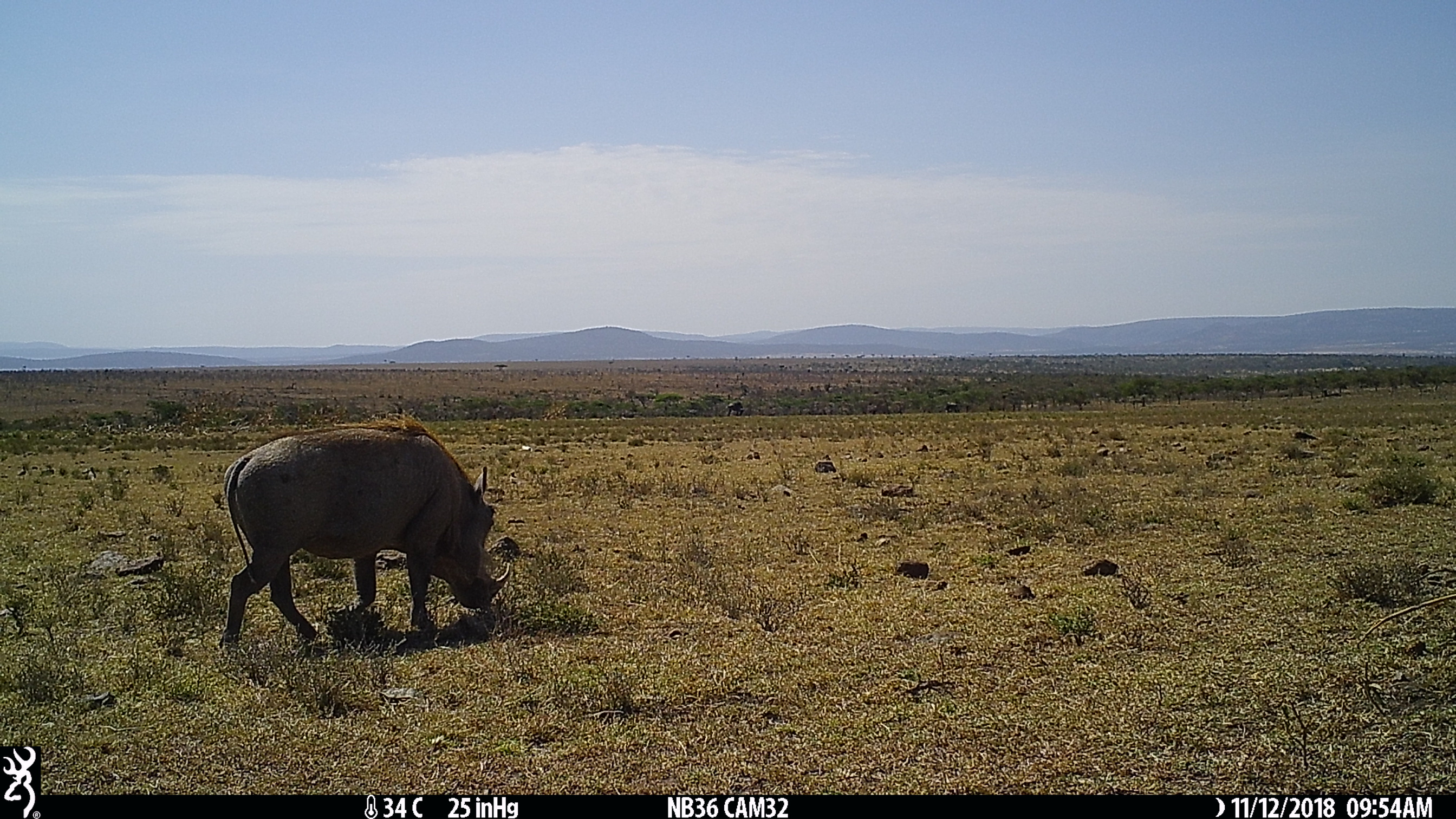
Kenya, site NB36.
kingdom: Animalia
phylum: Chordata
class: Mammalia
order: Artiodactyla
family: Suidae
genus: Phacochoerus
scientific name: Phacochoerus africanus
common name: common warthog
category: warthog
Warthog (common warthog) (Phacochoerus africanus).